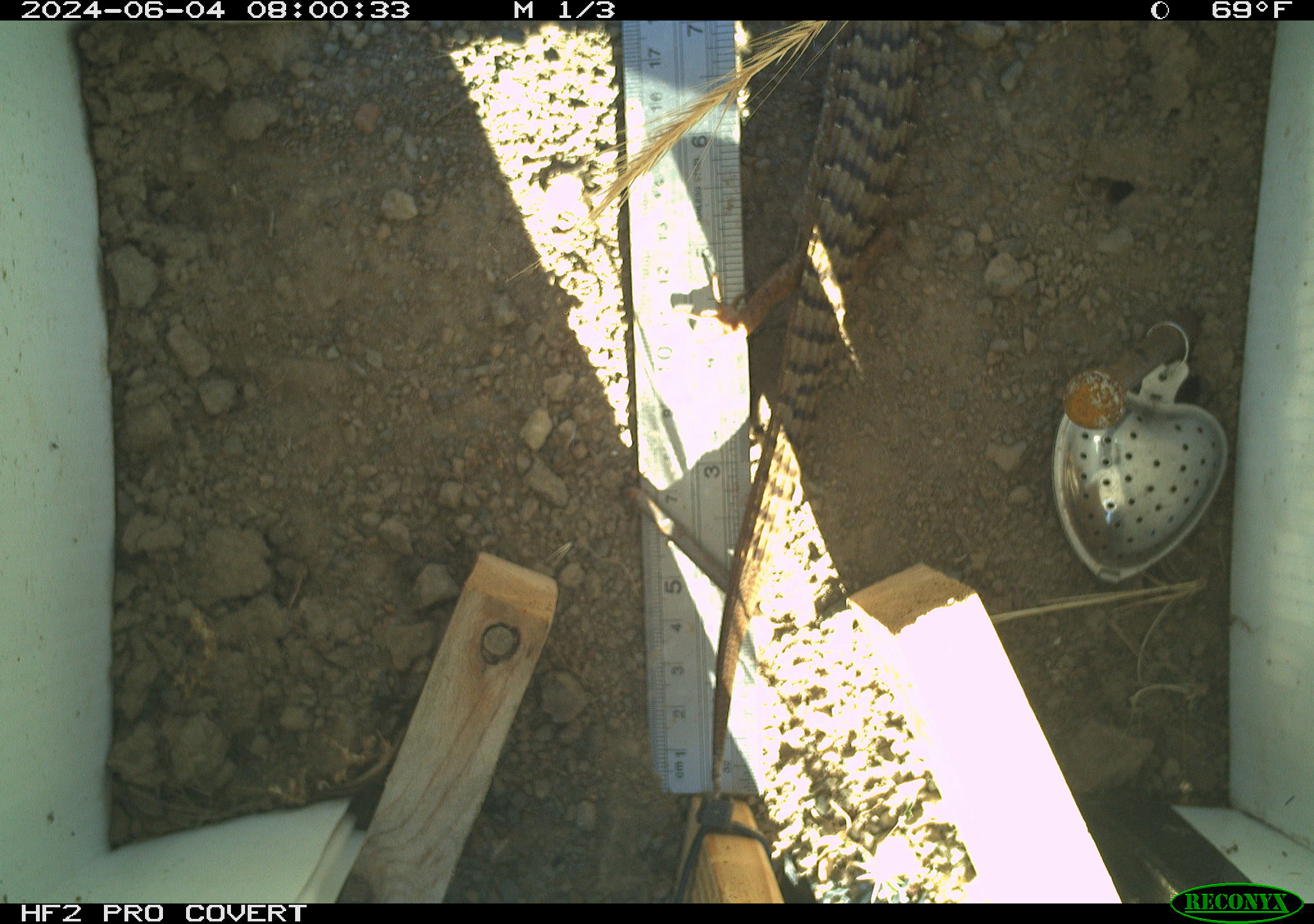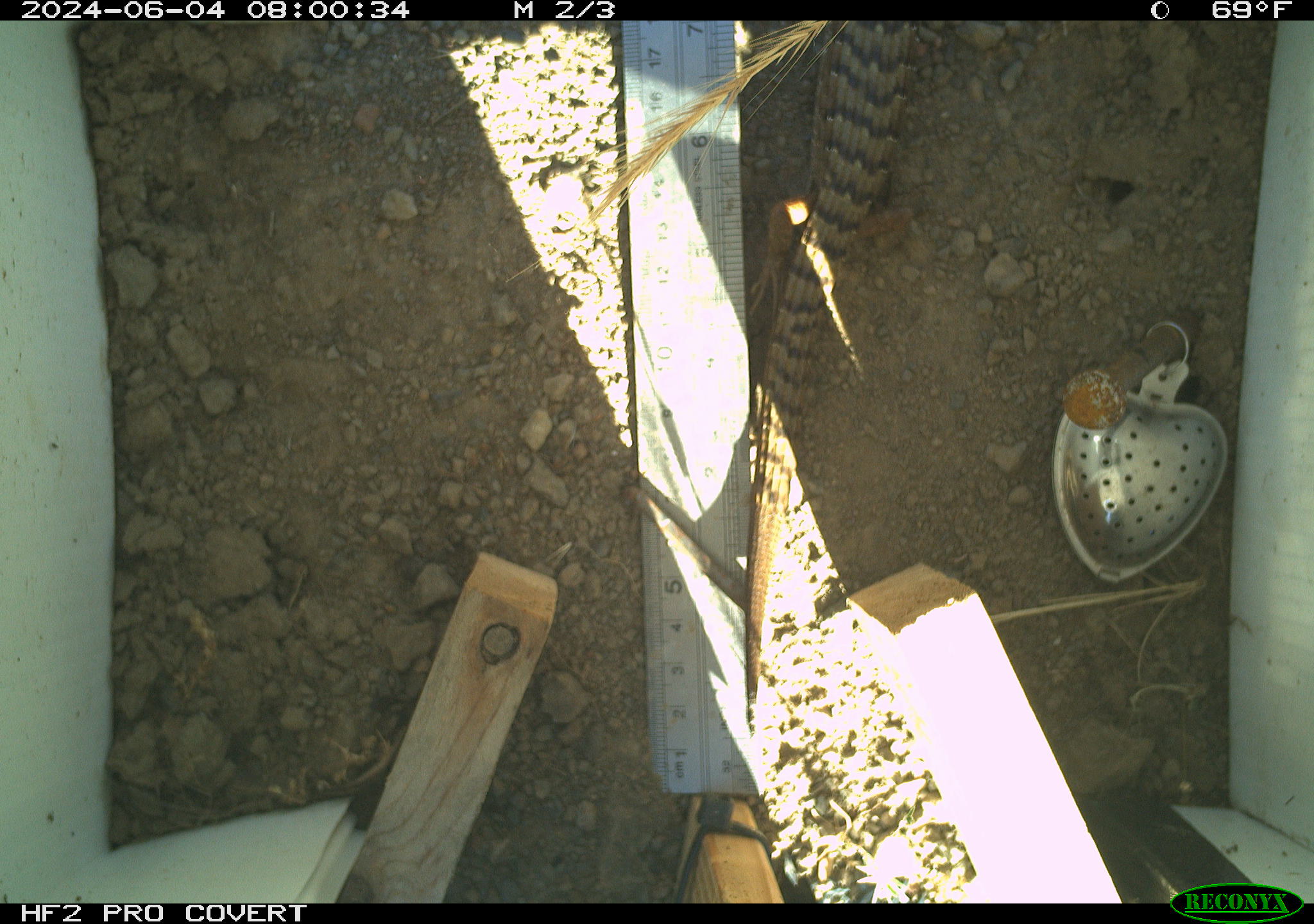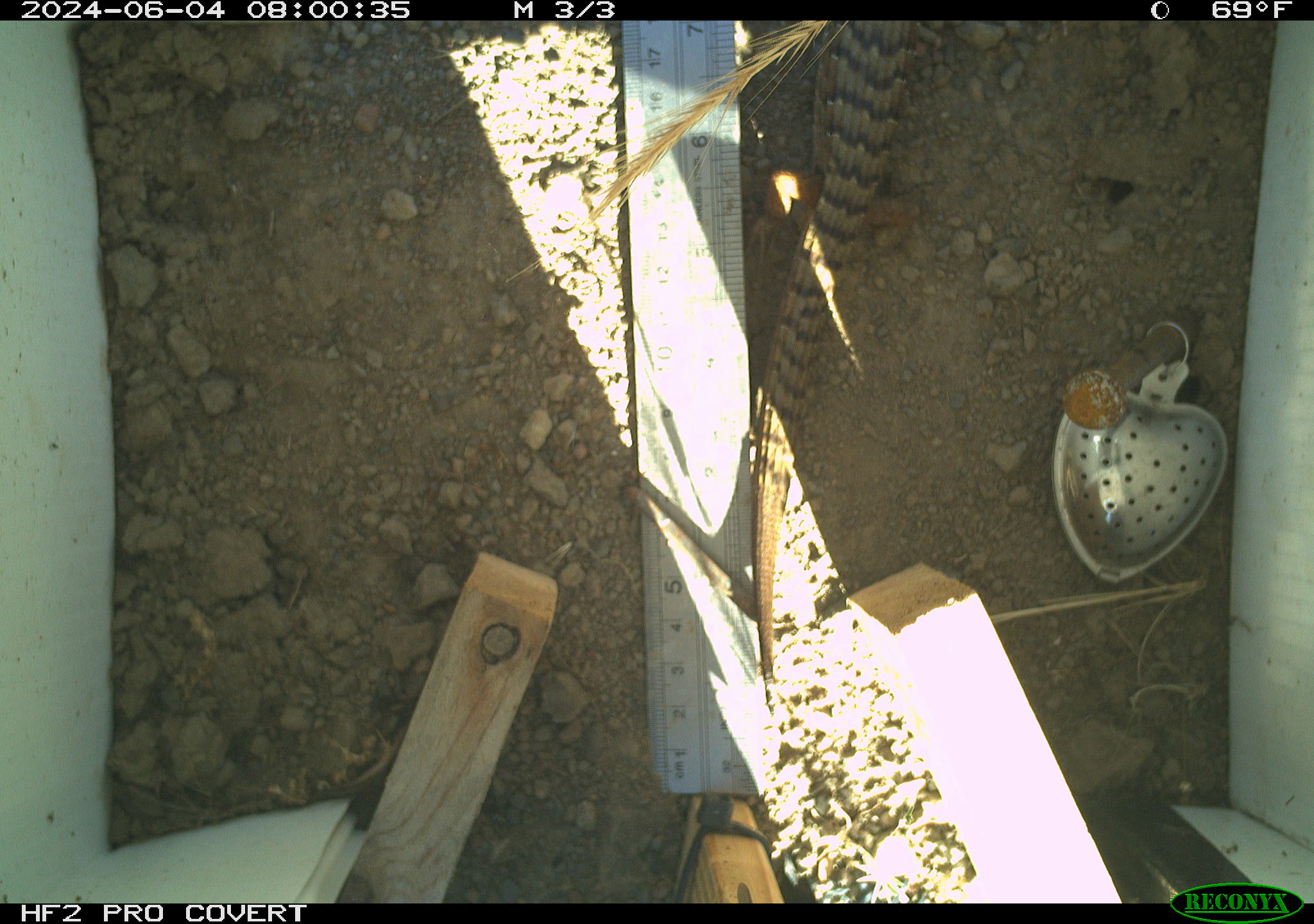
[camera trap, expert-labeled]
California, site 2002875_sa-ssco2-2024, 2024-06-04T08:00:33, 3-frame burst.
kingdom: Animalia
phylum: Chordata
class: Reptilia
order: Squamata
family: Anguidae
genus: Elgaria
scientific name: Elgaria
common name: alligator lizards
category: elgaria species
Elgaria species (alligator lizards) (Elgaria).